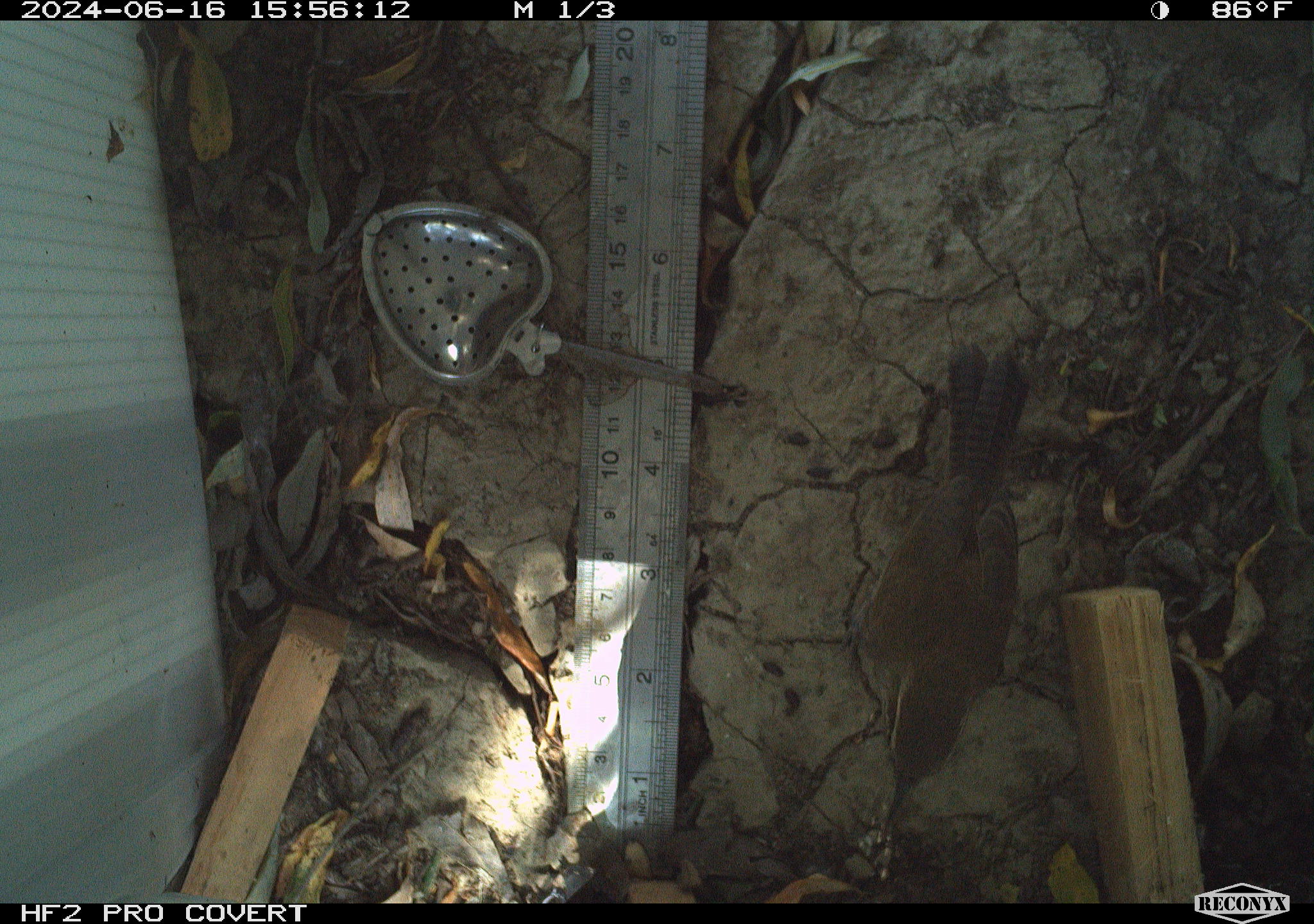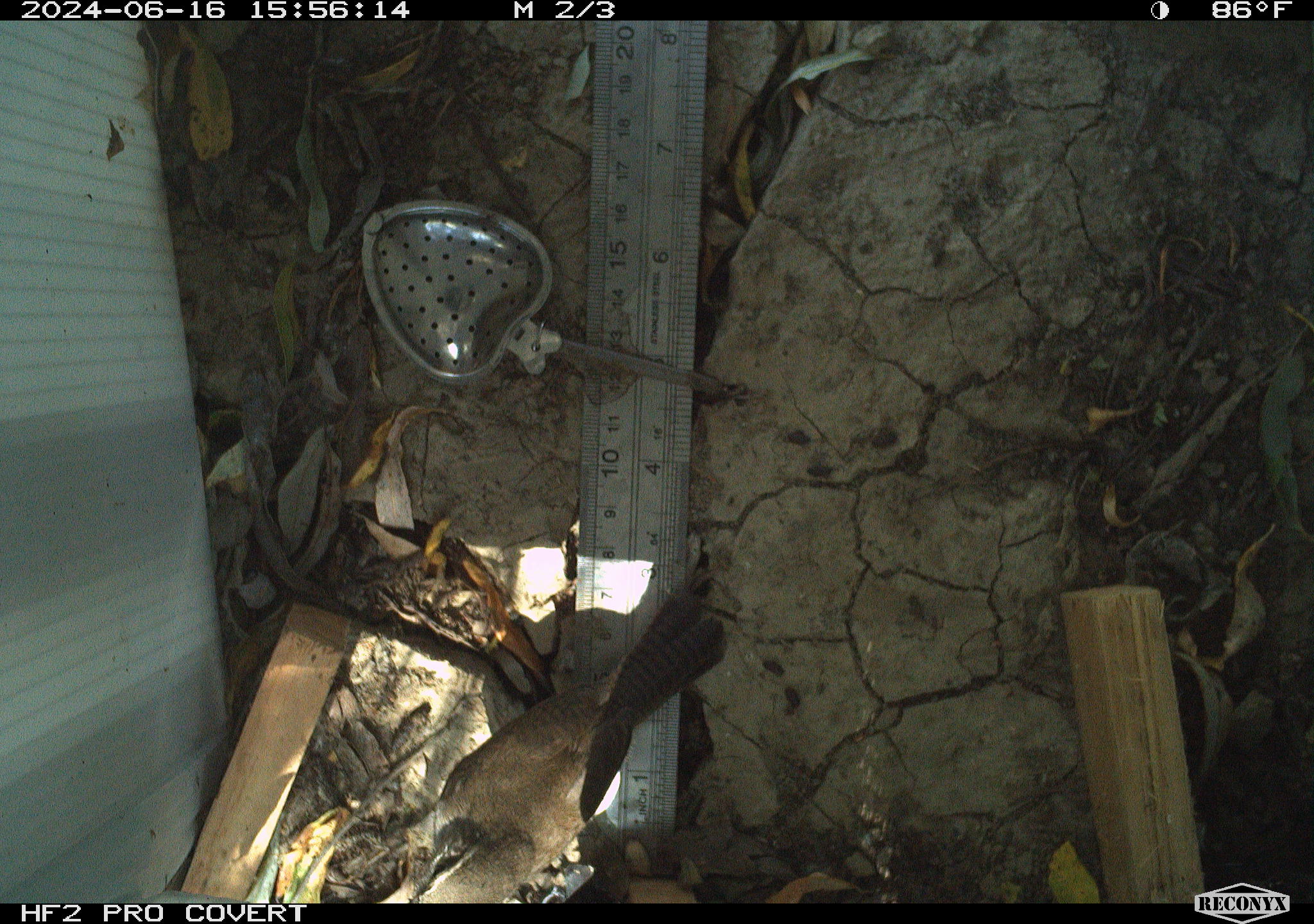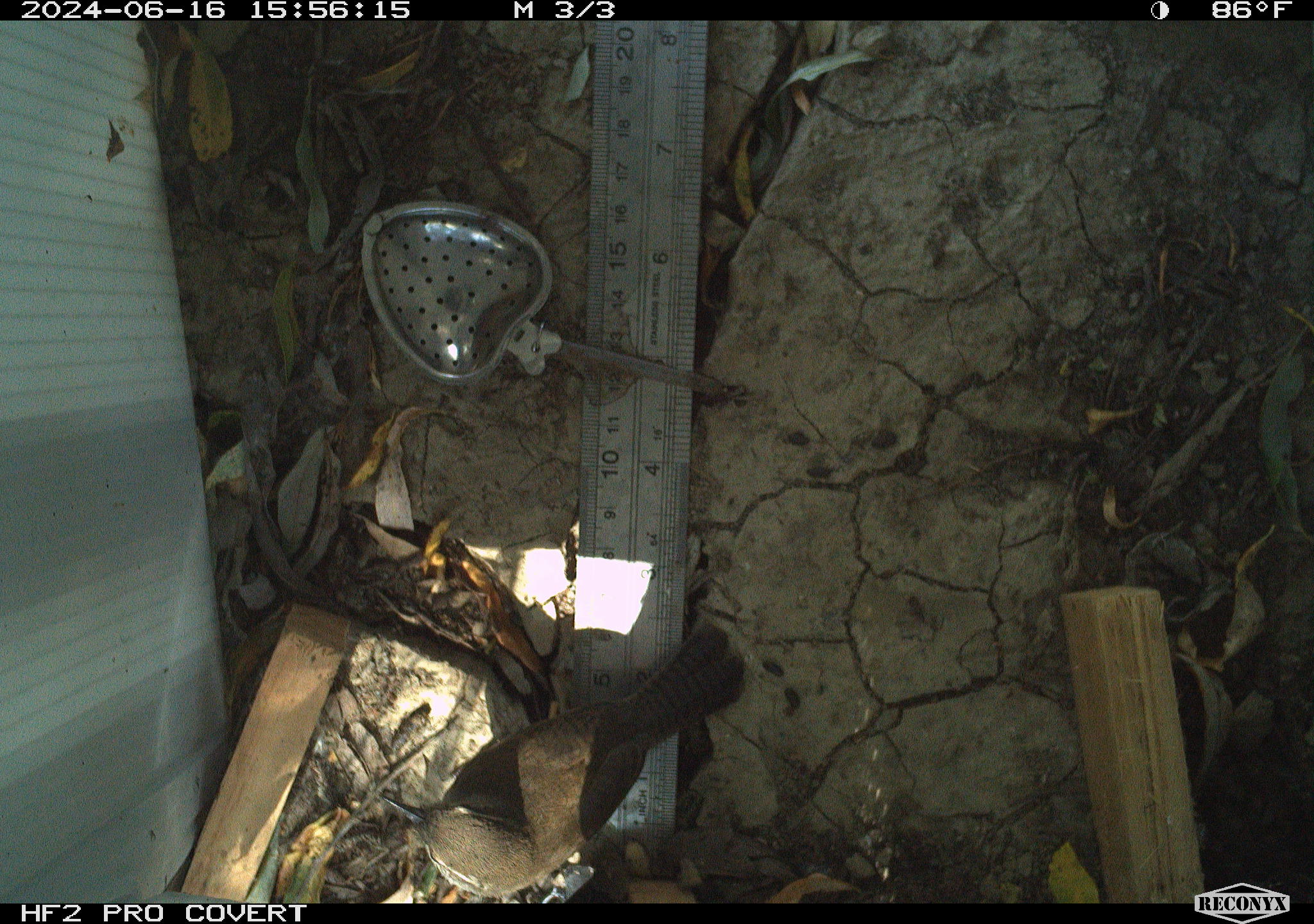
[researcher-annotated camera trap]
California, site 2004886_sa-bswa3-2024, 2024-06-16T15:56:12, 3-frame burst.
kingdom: Animalia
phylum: Chordata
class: Aves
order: Passeriformes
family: Troglodytidae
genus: Thryomanes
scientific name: Thryomanes bewickii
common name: bewick's wren